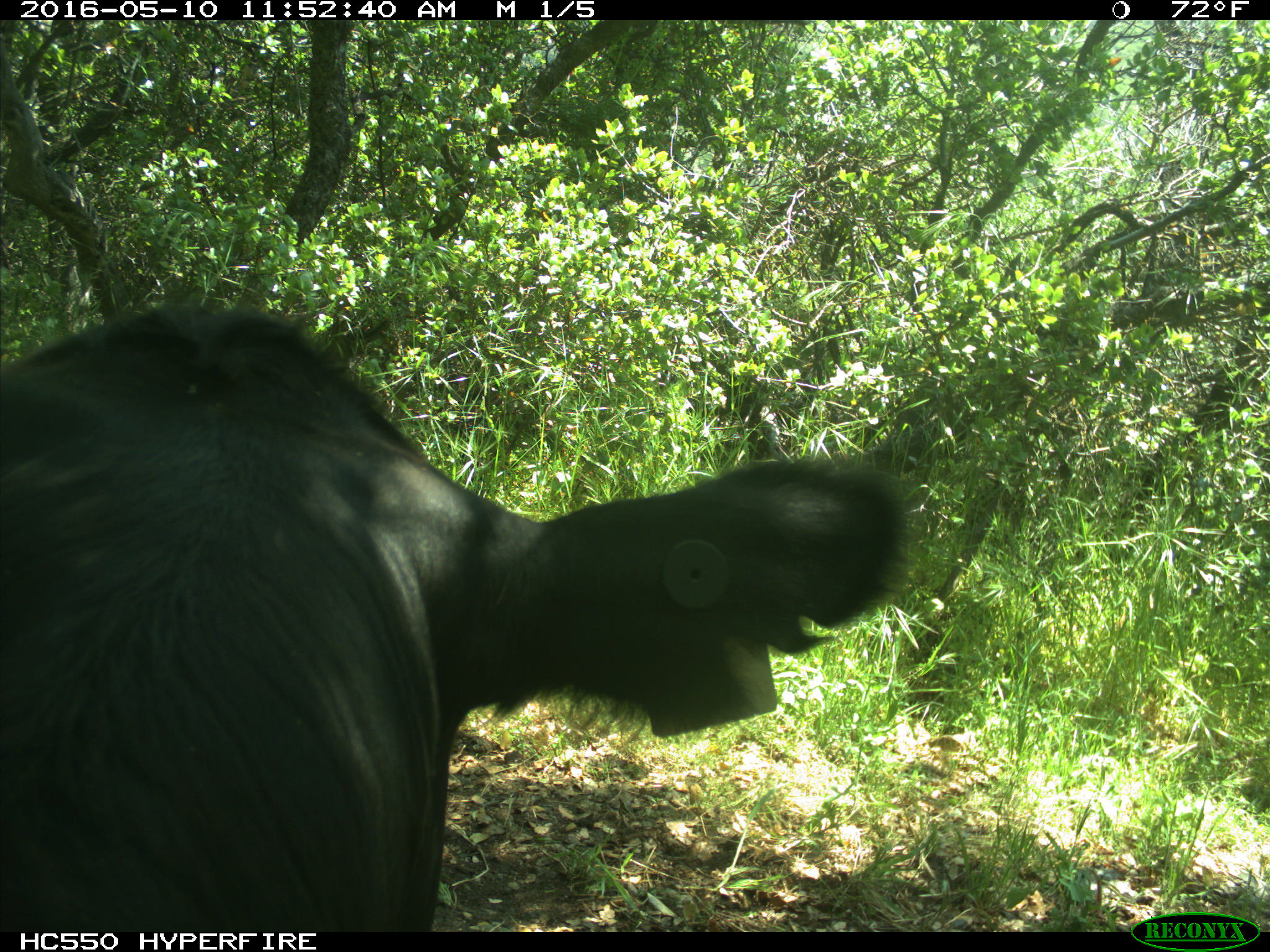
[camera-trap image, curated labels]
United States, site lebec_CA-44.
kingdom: Animalia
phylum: Chordata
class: Mammalia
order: Artiodactyla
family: Bovidae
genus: Bos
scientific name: Bos taurus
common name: domestic cow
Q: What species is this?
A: Bos taurus (domestic cow).